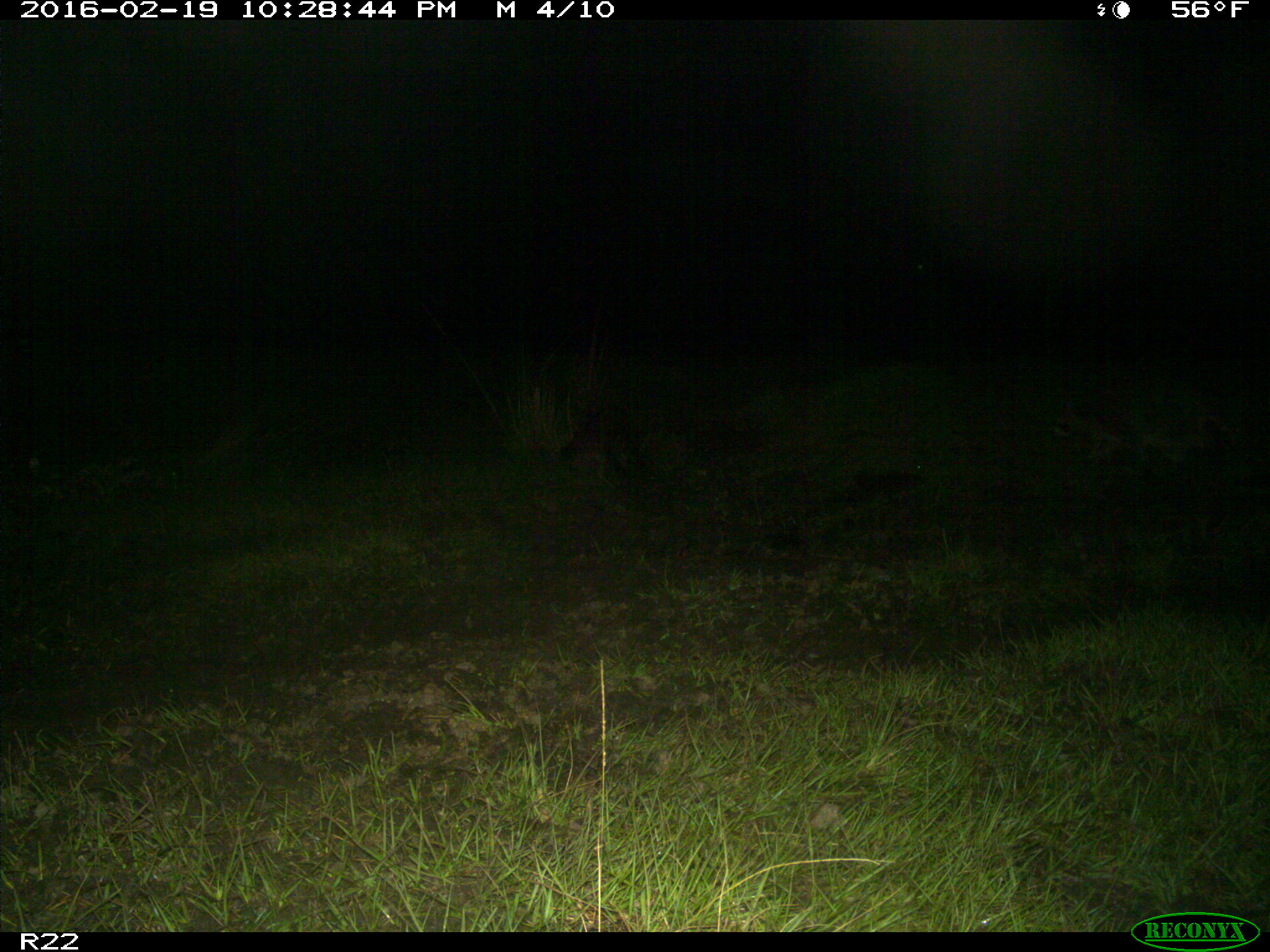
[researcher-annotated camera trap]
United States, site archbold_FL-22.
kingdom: Animalia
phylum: Chordata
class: Mammalia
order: Carnivora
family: Procyonidae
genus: Procyon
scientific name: Procyon lotor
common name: common raccoon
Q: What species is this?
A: Procyon lotor (common raccoon).